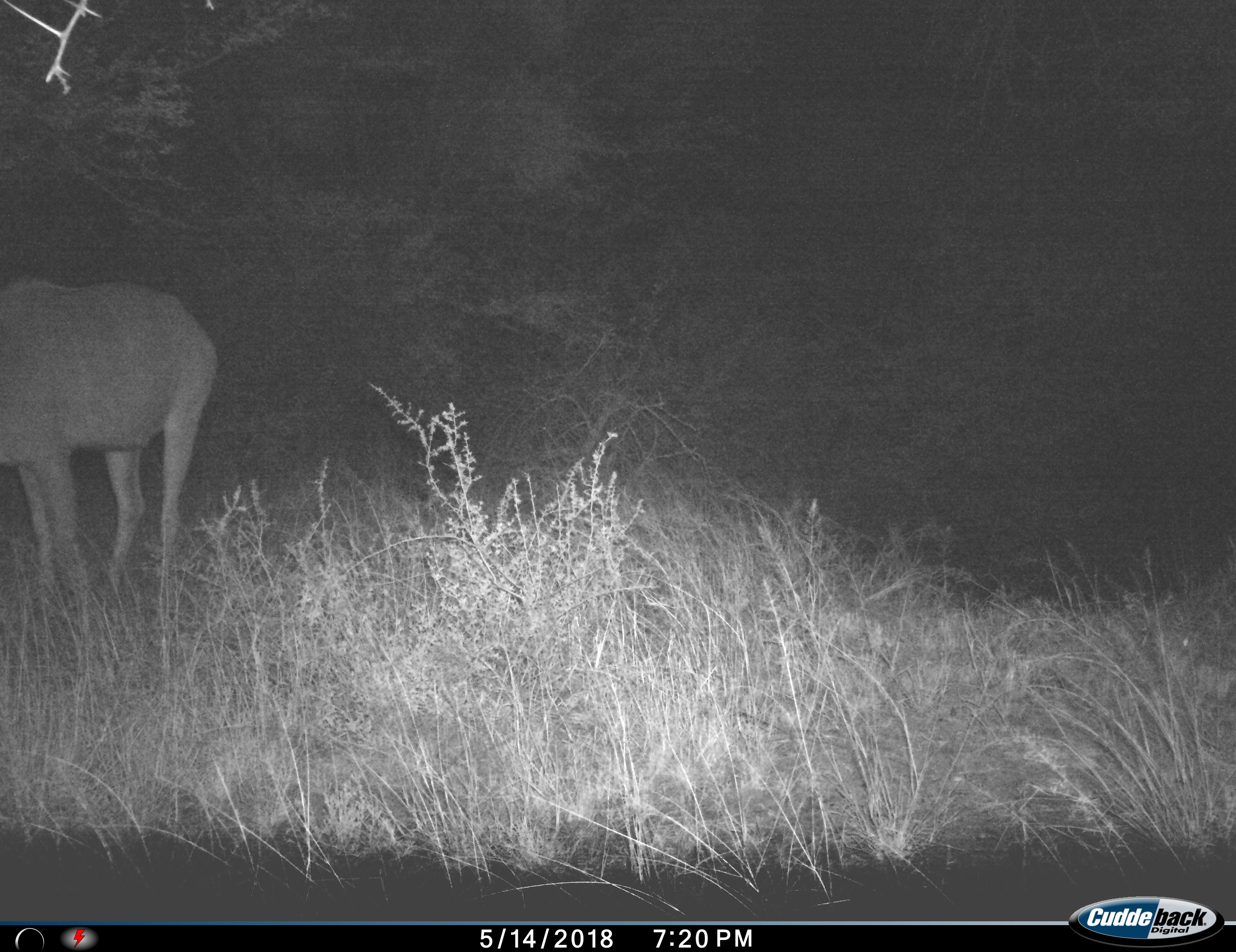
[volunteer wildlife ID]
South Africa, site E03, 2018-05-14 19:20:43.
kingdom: Animalia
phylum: Chordata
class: Mammalia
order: Artiodactyla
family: Bovidae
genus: Tragelaphus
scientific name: Tragelaphus strepsiceros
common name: greater kudu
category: kudu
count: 1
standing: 100%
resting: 0%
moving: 0%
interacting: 0%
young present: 0%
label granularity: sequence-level